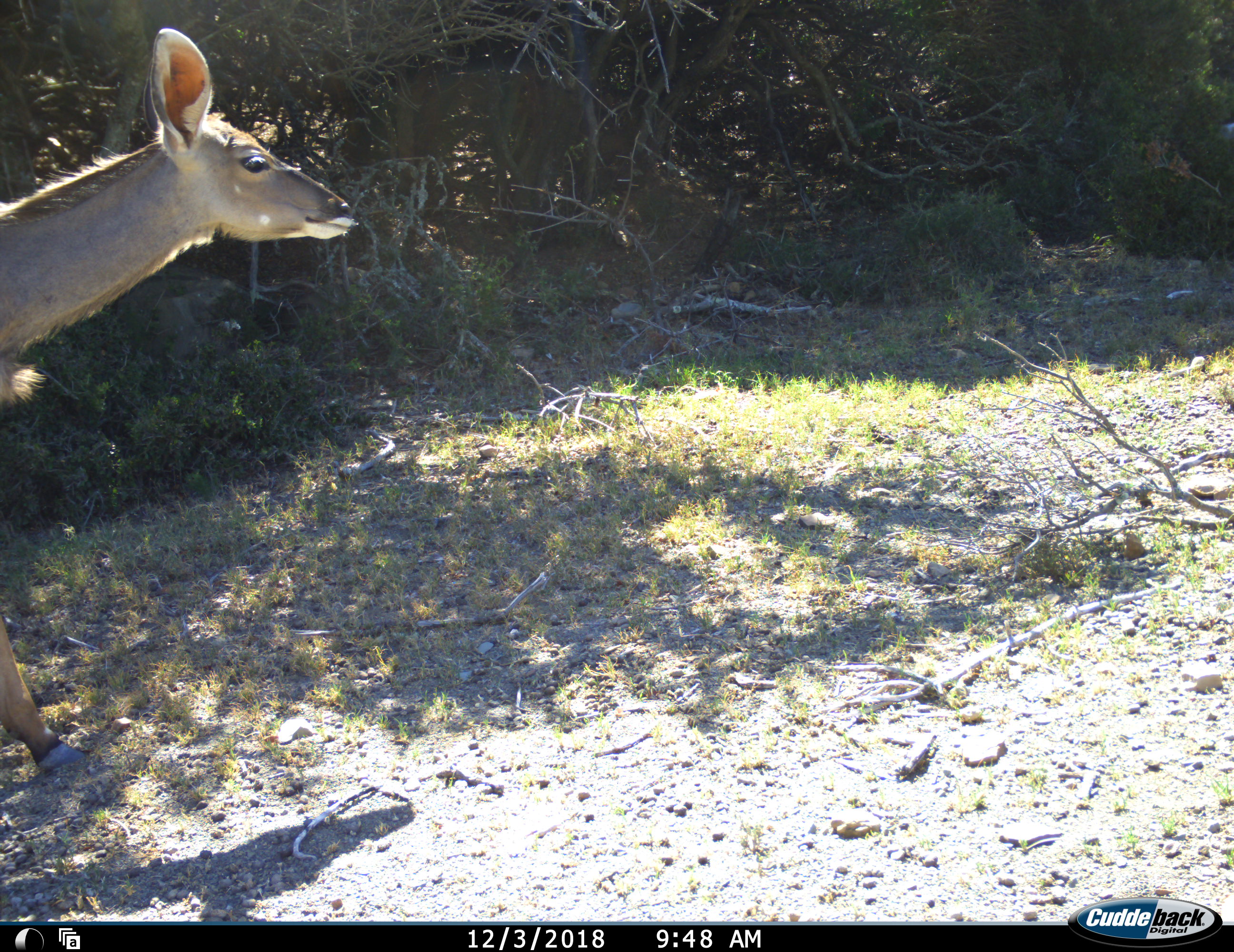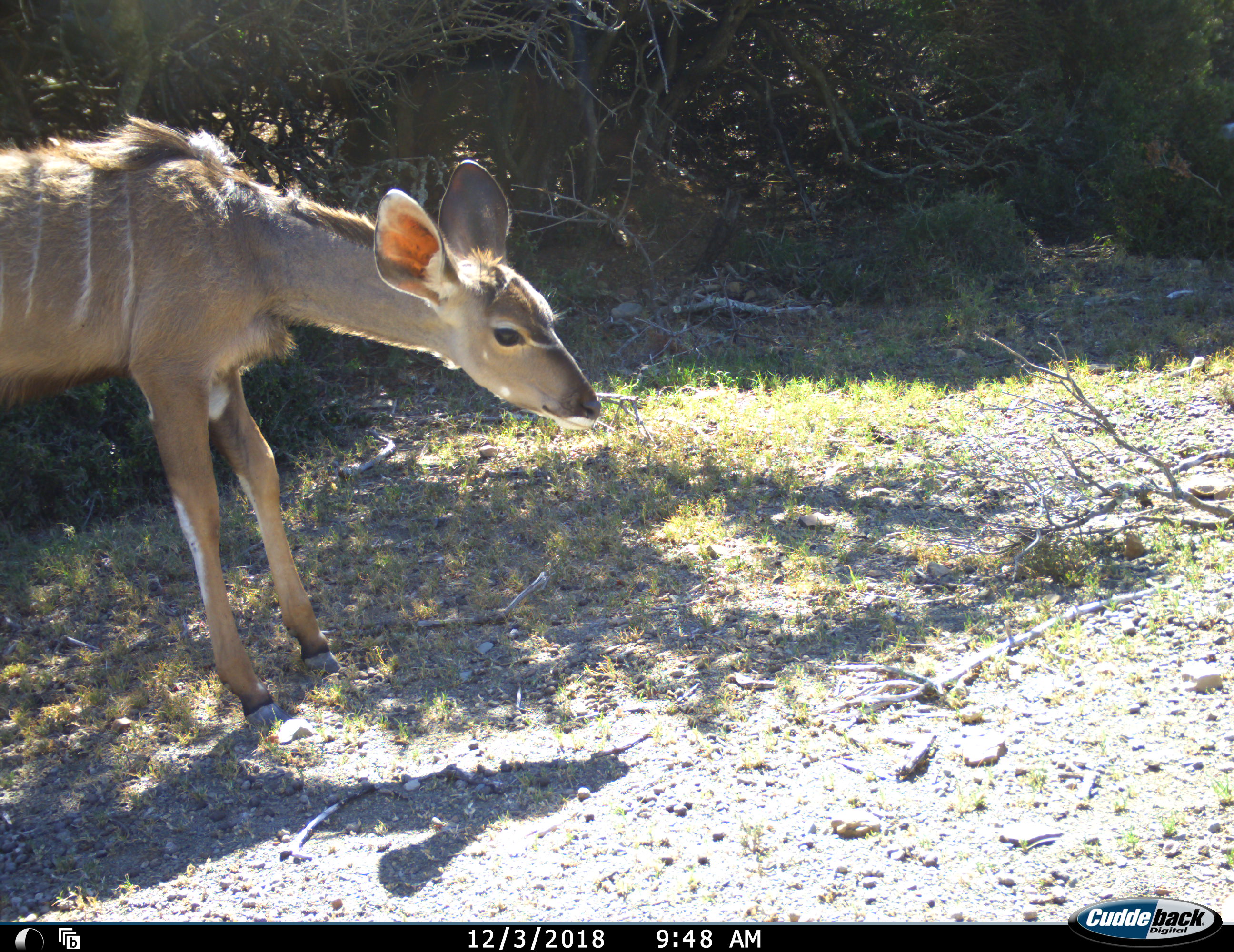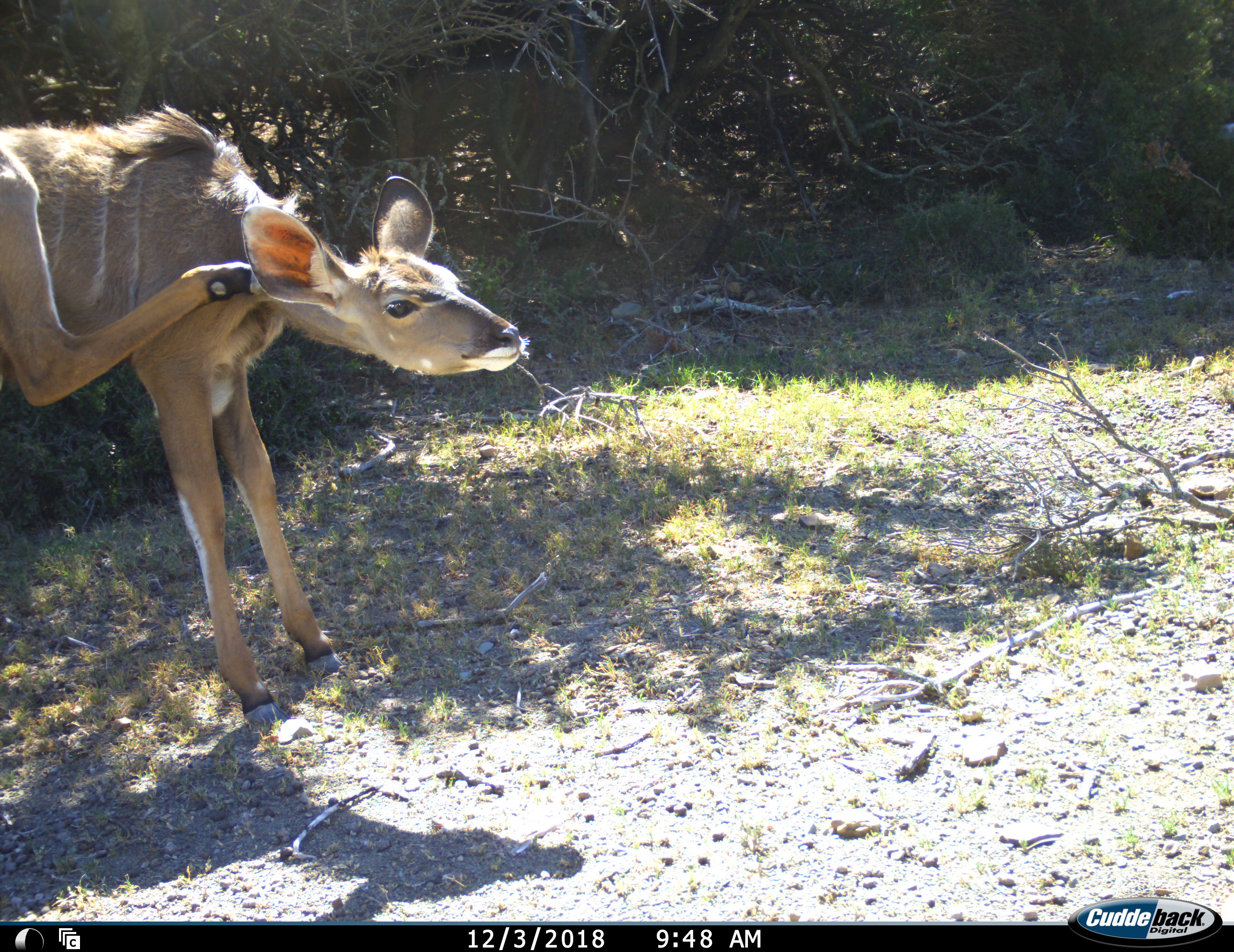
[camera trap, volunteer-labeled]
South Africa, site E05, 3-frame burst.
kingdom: Animalia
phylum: Chordata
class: Mammalia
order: Artiodactyla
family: Bovidae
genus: Tragelaphus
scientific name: Tragelaphus strepsiceros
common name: greater kudu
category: kudu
Kudu (greater kudu) (Tragelaphus strepsiceros), count 1. Behavior (volunteer vote fractions): standing 75%, resting 0%, moving 38%, interacting 0%. Young present (vote fraction): 0%. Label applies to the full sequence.